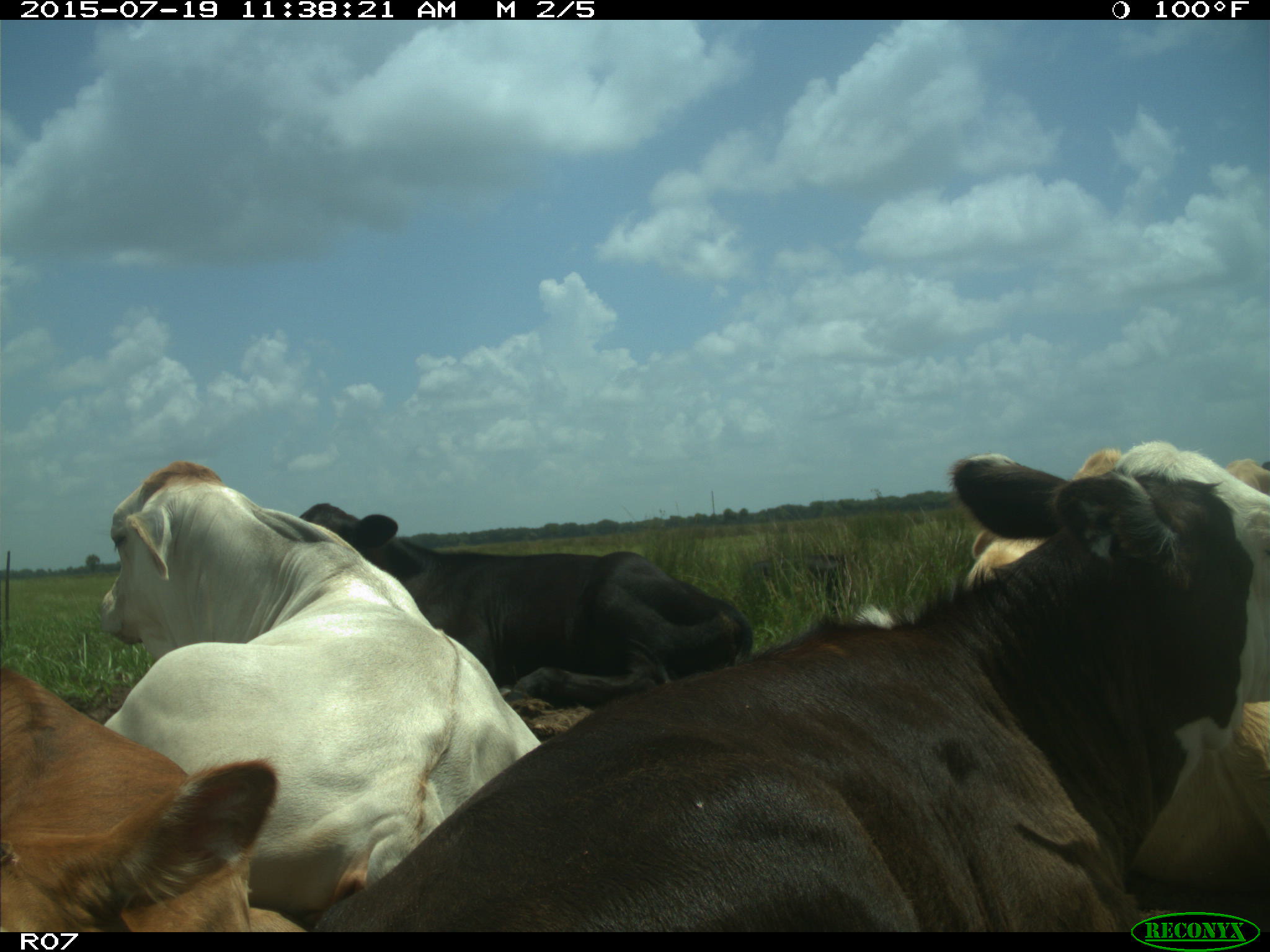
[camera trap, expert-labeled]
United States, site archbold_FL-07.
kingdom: Animalia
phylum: Chordata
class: Mammalia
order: Artiodactyla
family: Bovidae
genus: Bos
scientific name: Bos taurus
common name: domestic cow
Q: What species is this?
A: Bos taurus (domestic cow).